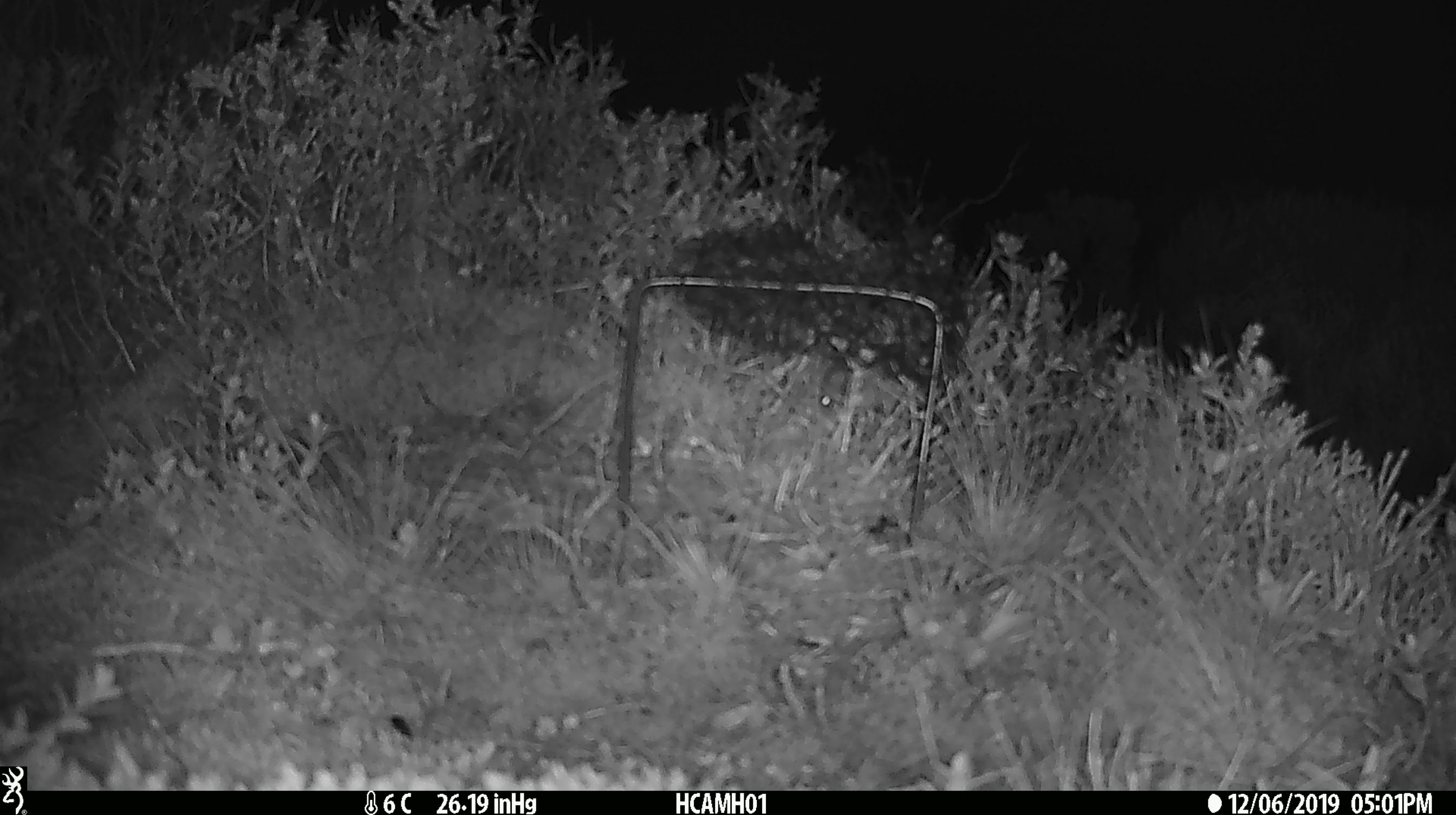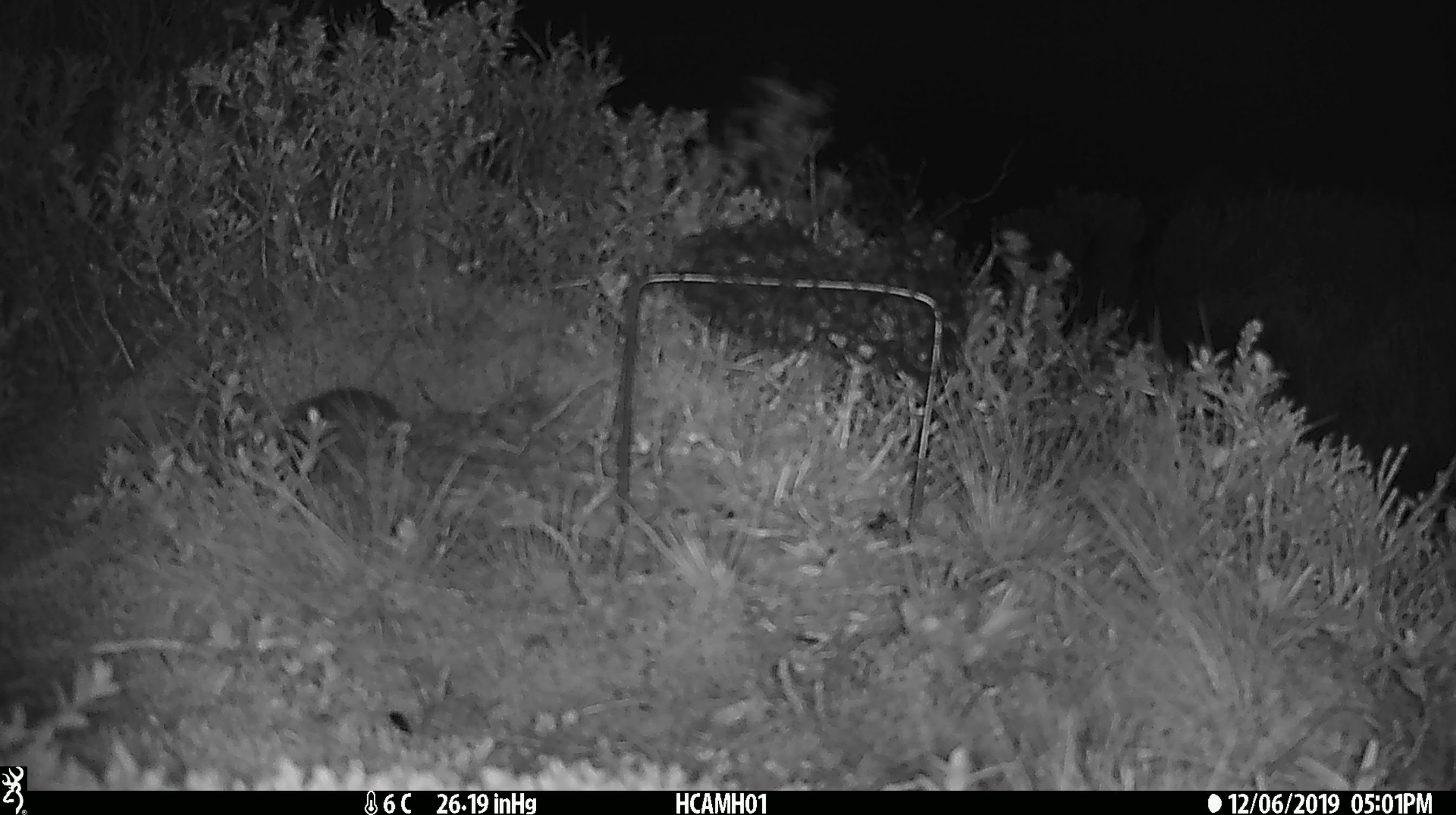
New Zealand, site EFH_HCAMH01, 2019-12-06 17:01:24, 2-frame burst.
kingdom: Animalia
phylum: Chordata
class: Mammalia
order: Rodentia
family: Muridae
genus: Mus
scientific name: Mus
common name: mouse